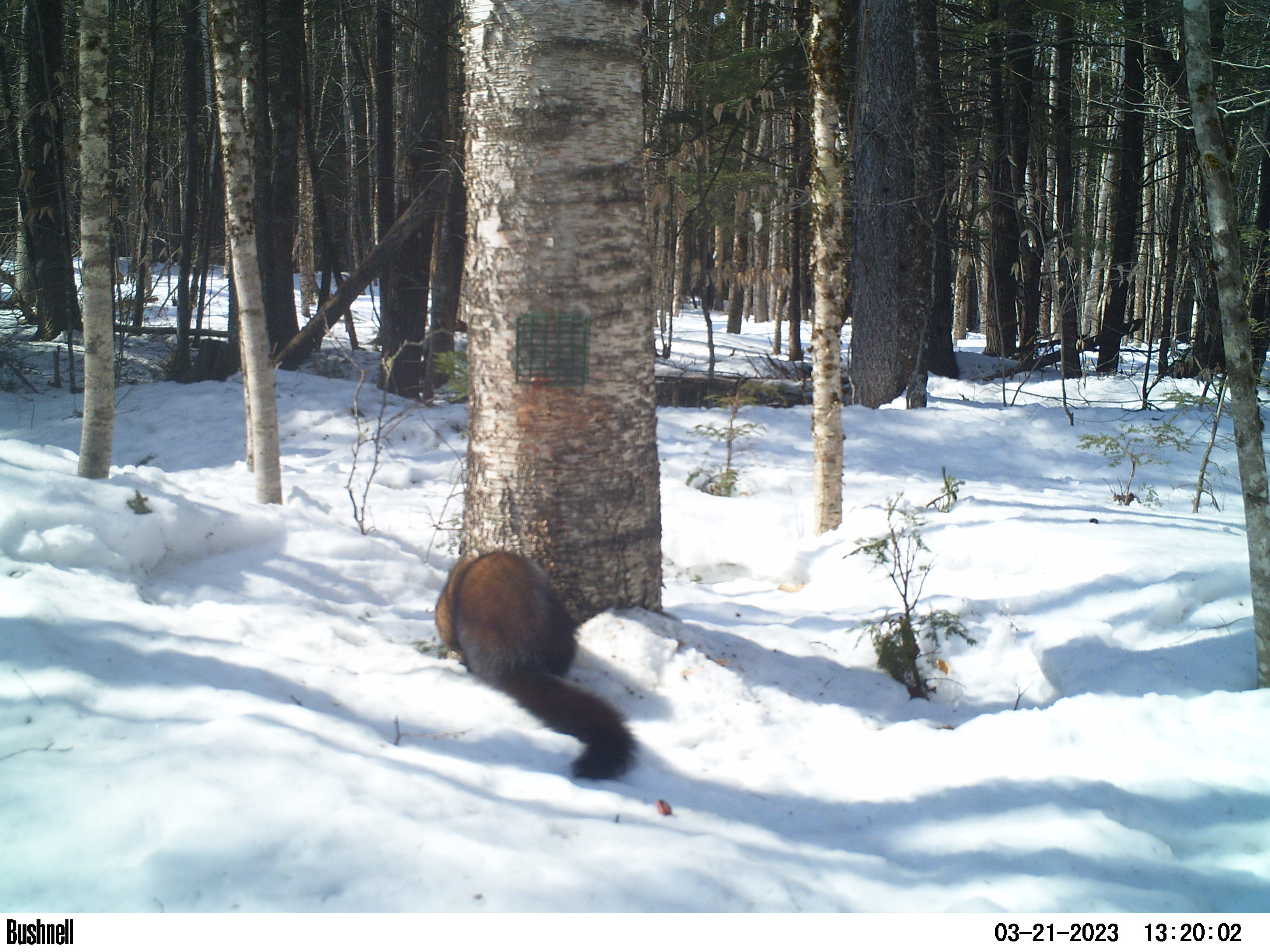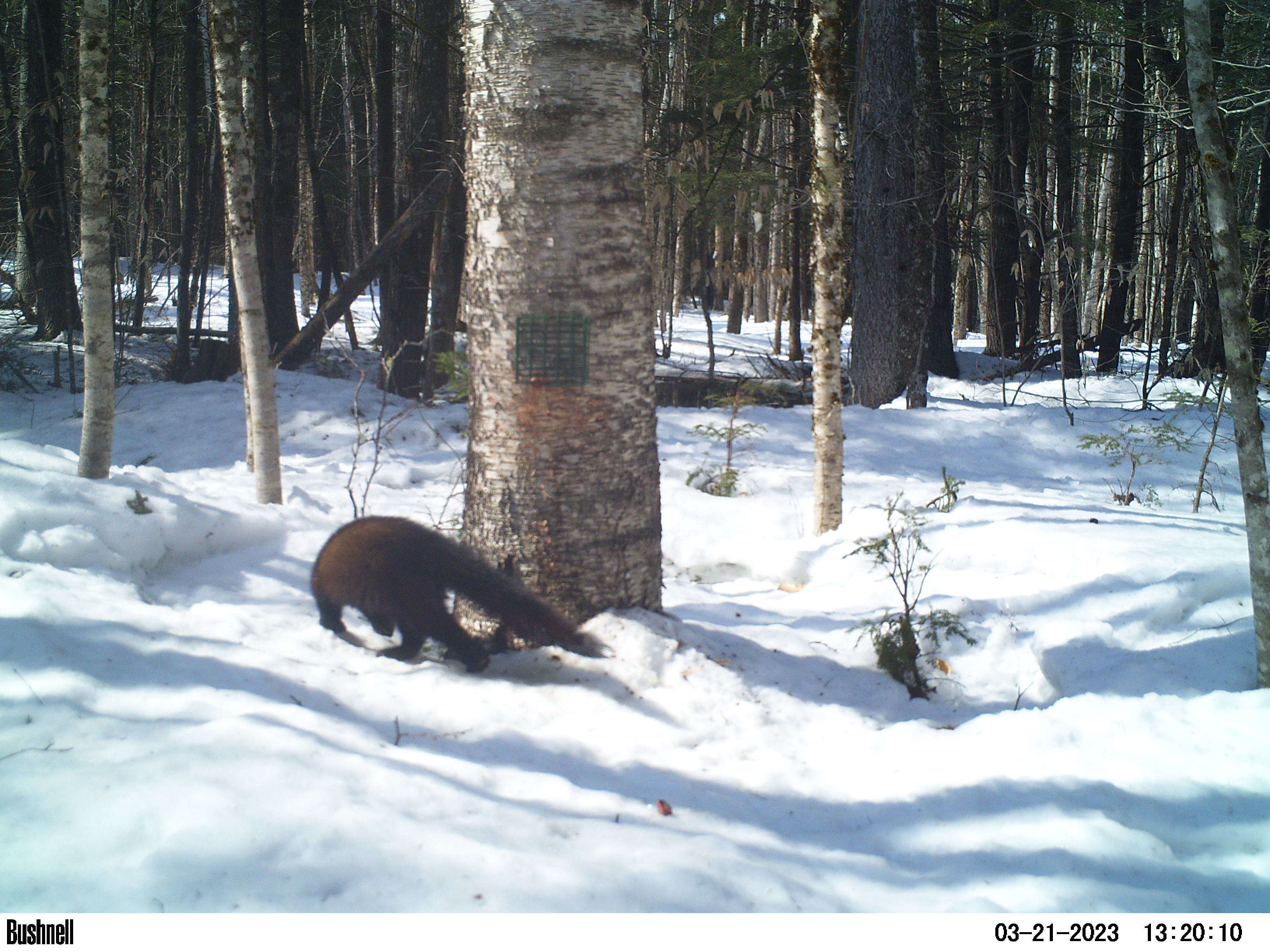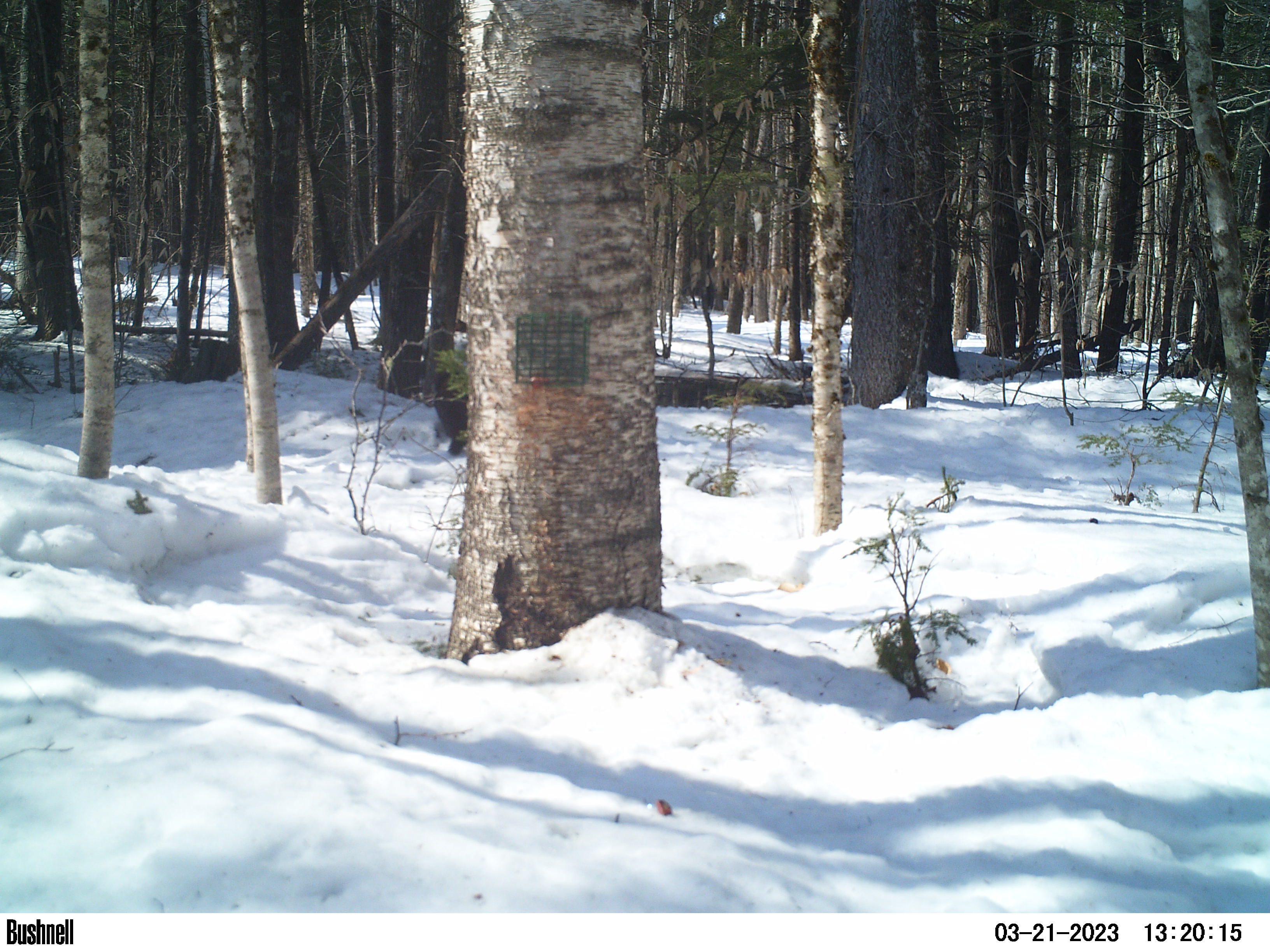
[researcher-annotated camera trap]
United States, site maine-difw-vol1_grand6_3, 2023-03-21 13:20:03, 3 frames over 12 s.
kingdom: Animalia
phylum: Chordata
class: Mammalia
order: Carnivora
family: Mustelidae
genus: Pekania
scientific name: Pekania pennanti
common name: fisher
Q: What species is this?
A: Fisher (Pekania pennanti).